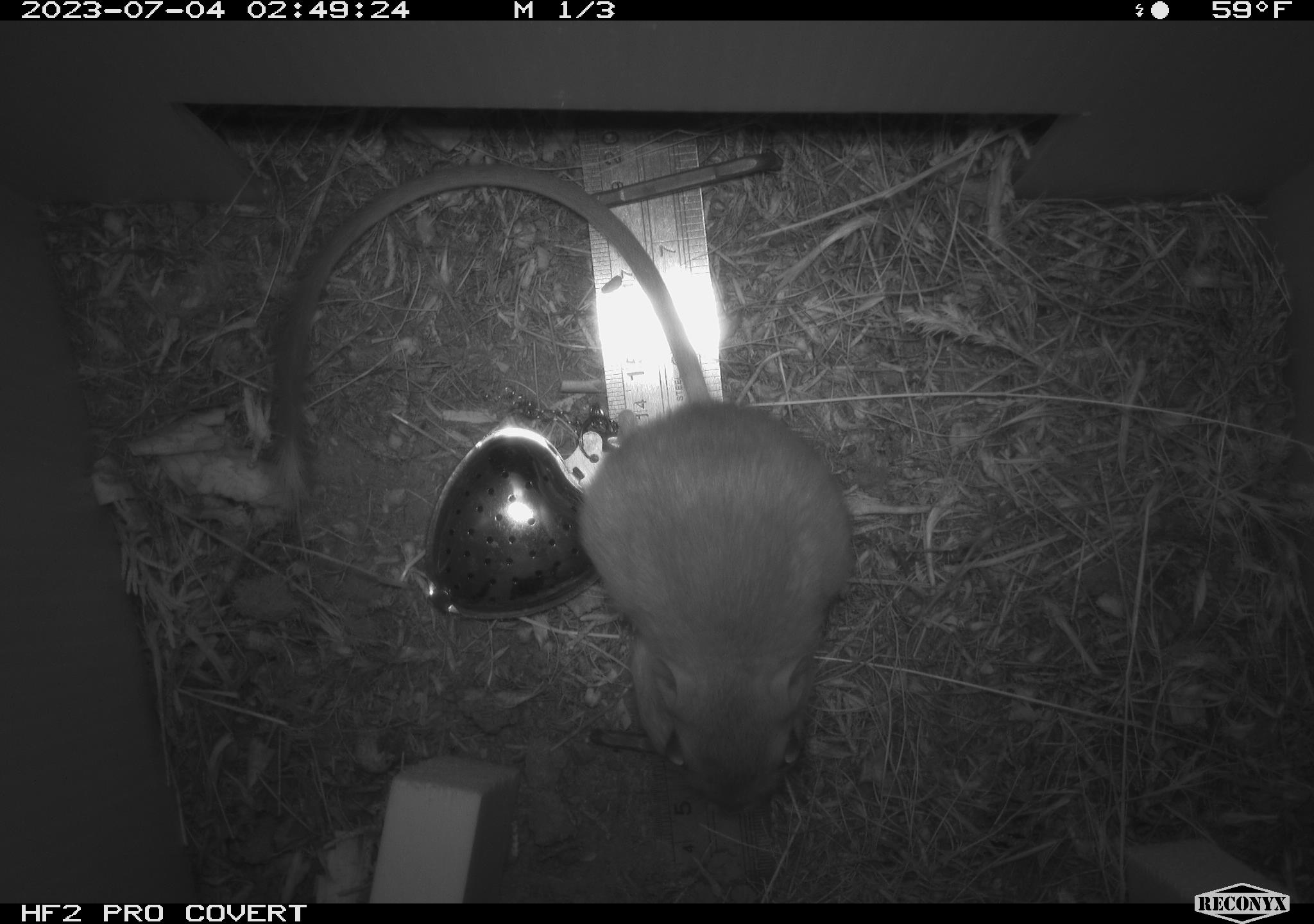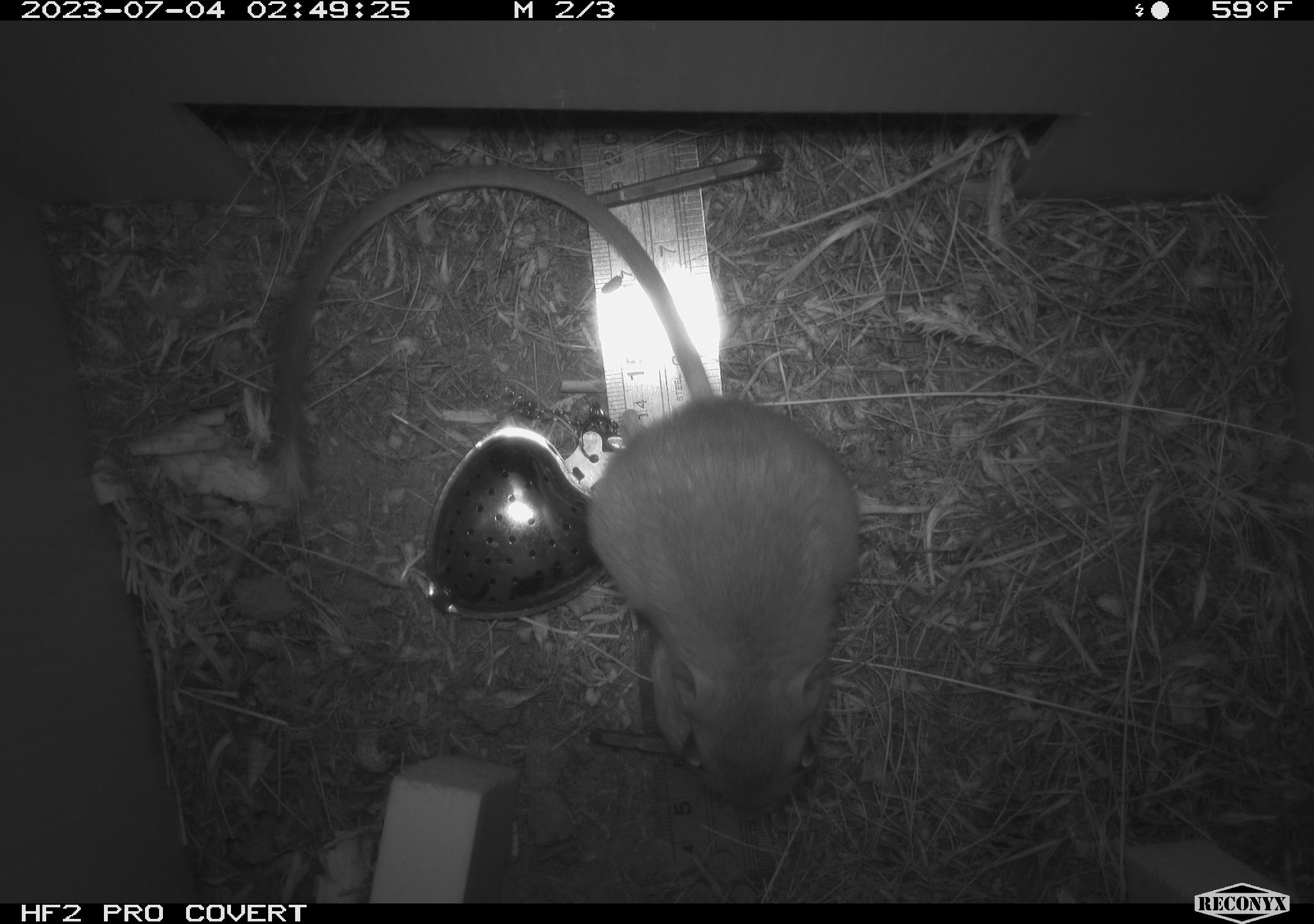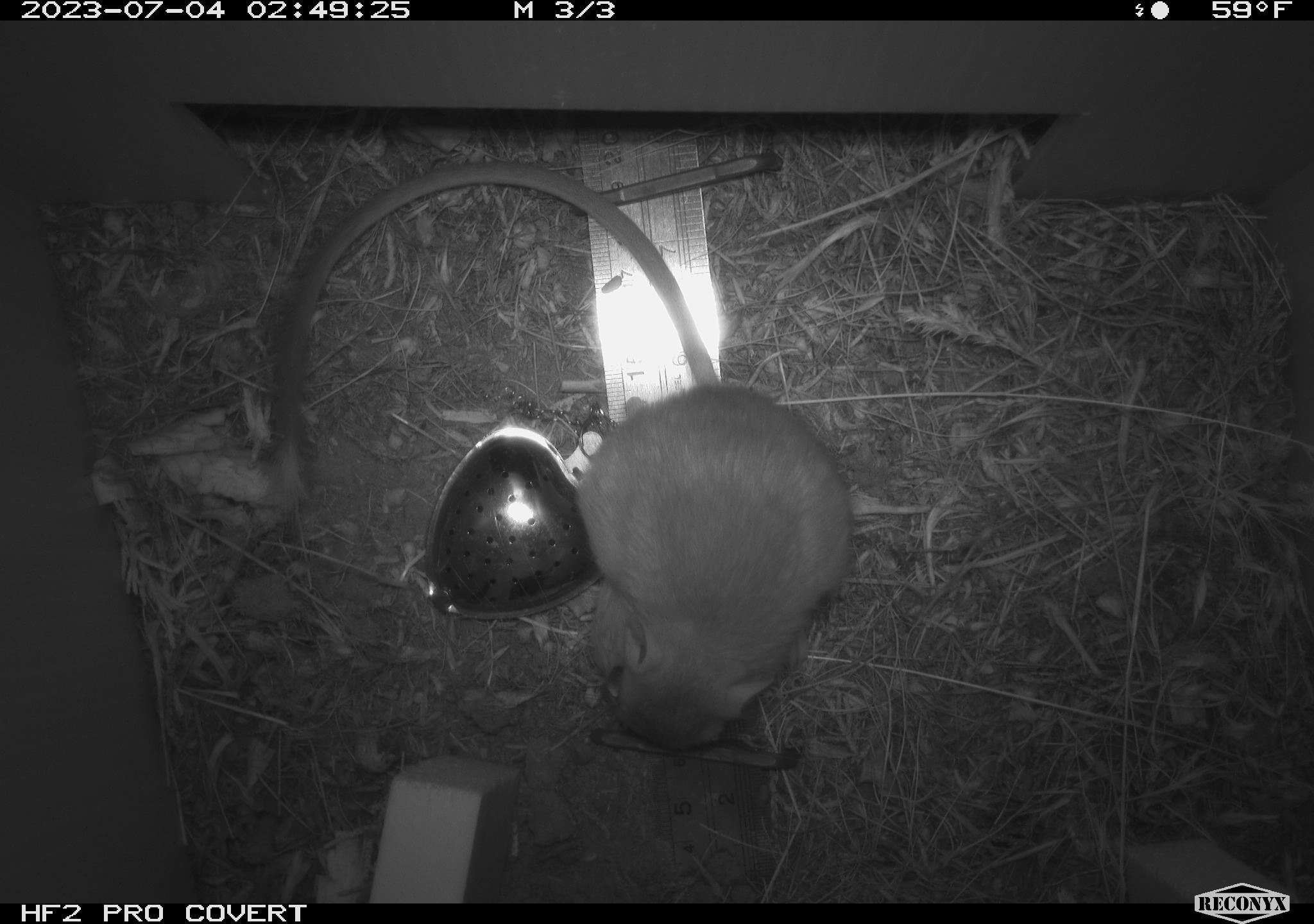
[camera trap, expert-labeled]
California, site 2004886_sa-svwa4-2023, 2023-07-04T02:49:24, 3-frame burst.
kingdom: Animalia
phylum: Chordata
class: Mammalia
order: Rodentia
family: Heteromyidae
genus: Dipodomys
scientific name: Dipodomys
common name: kangaroo rats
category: dipodomys species